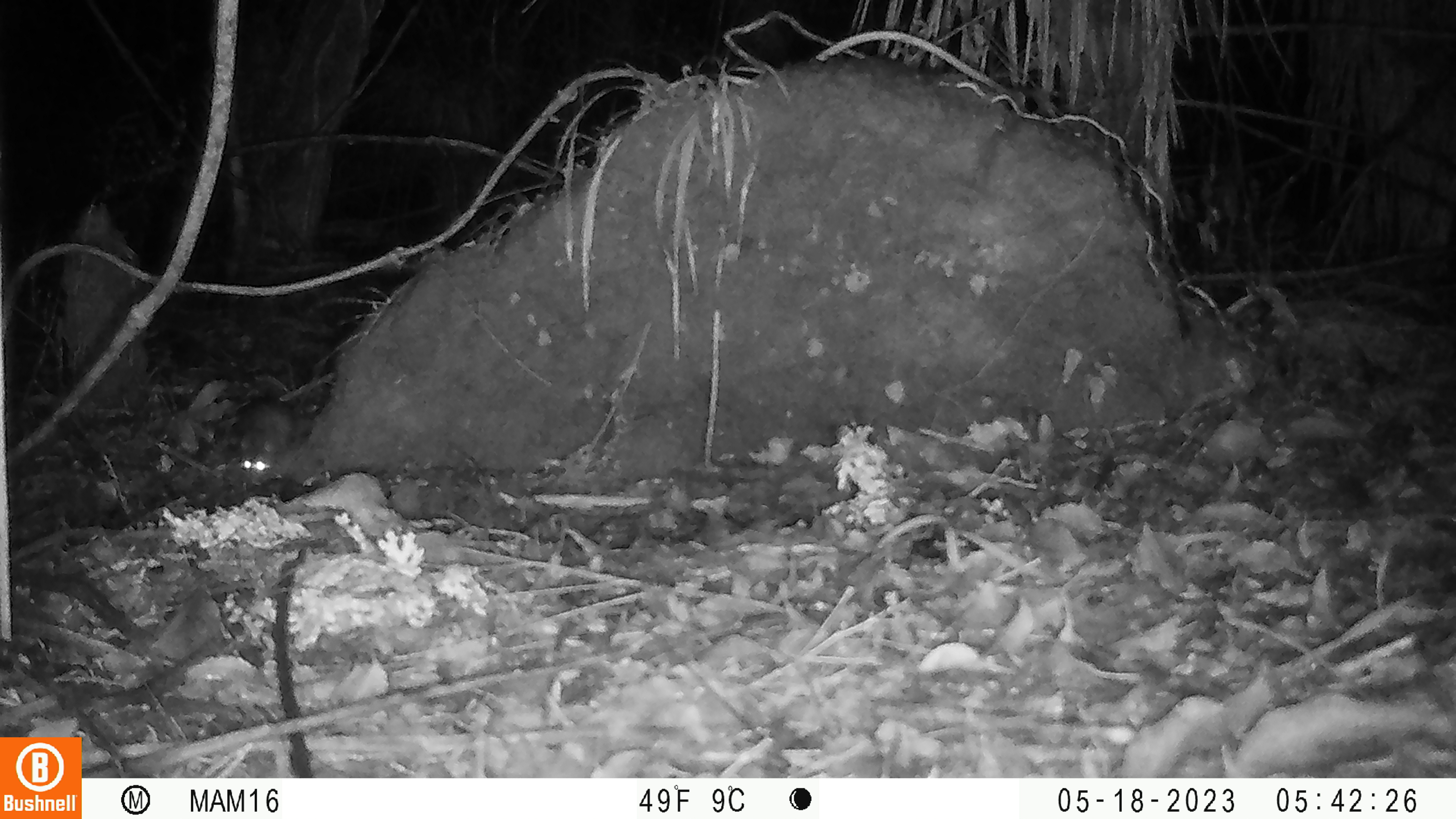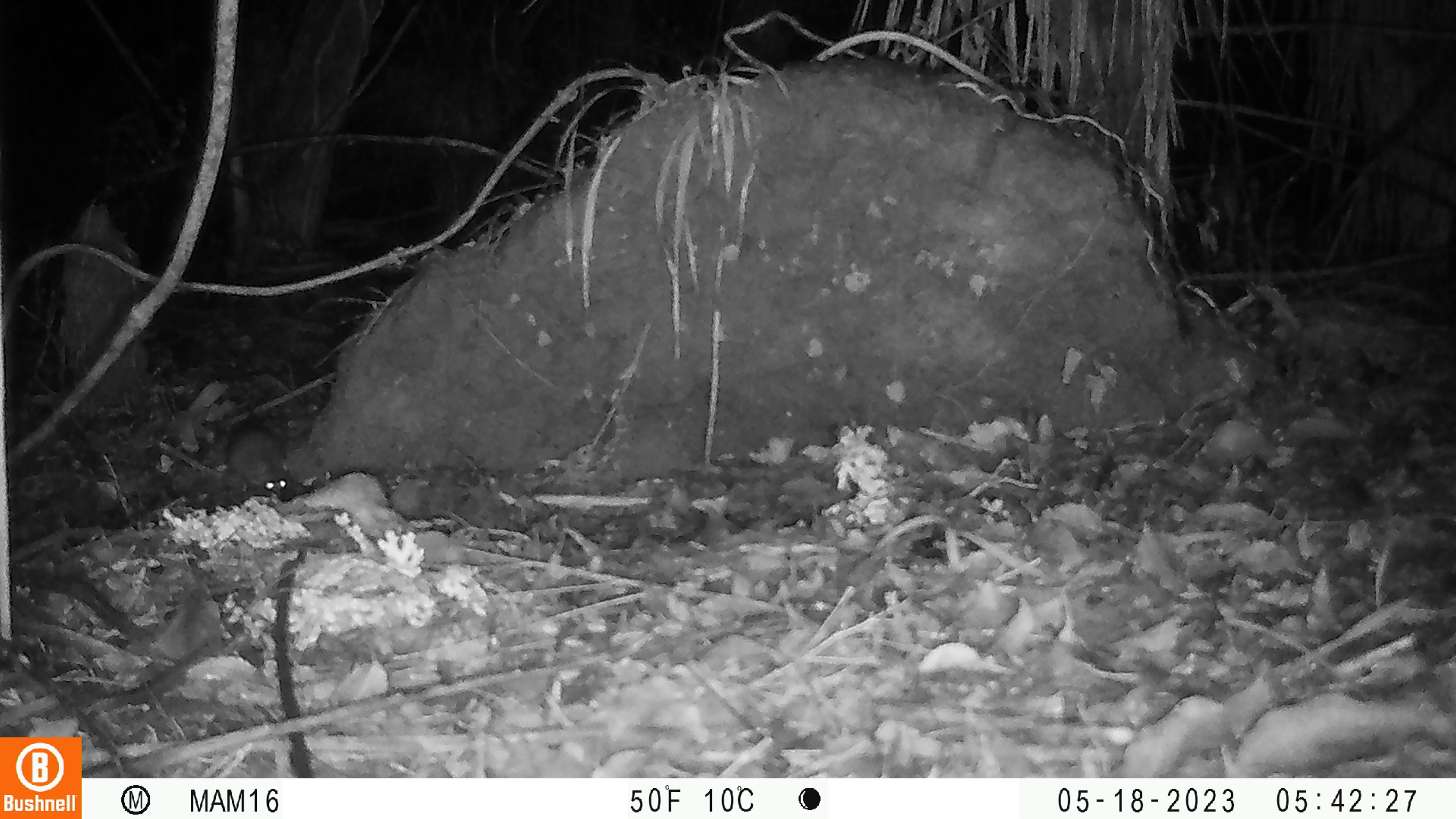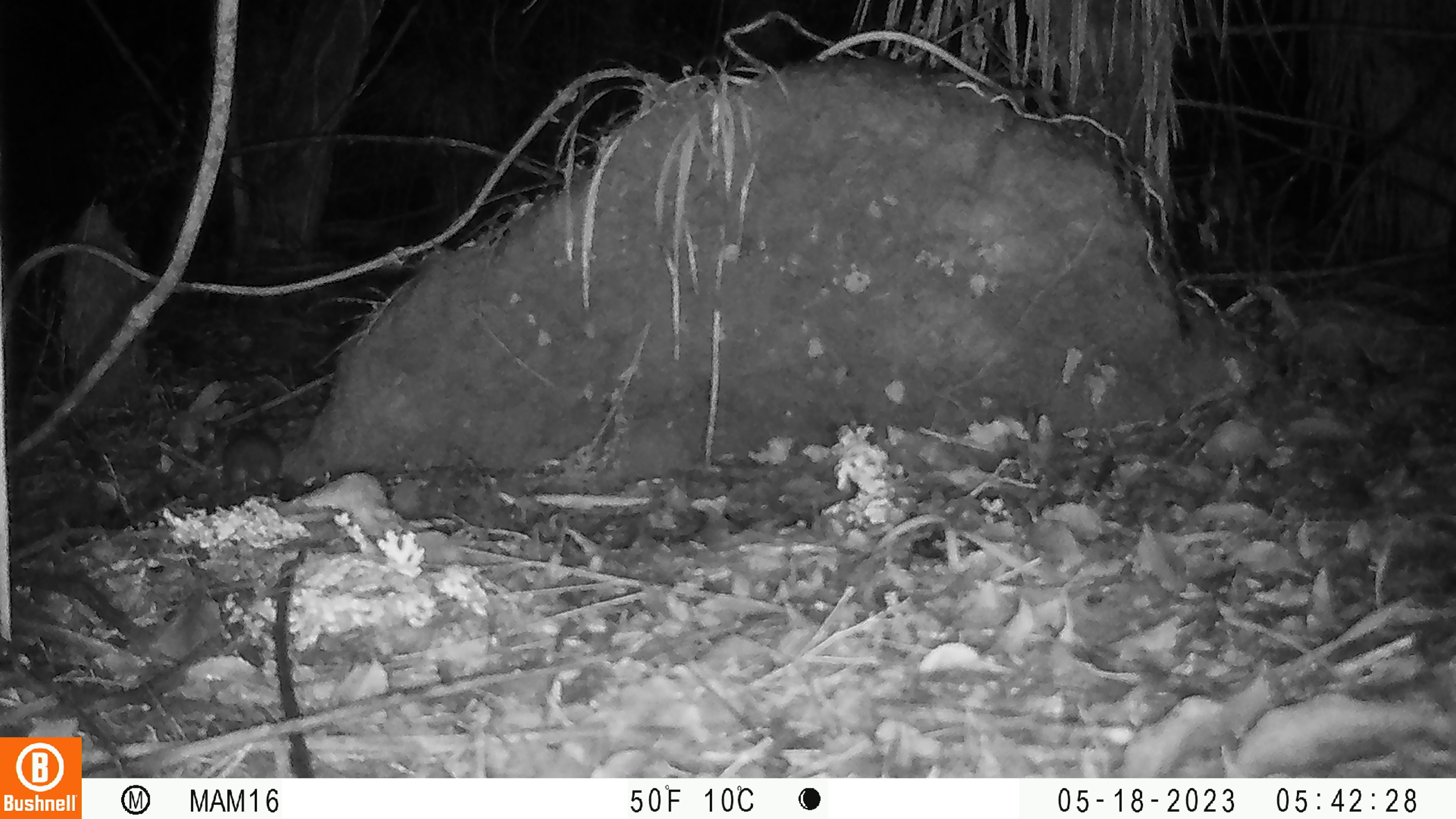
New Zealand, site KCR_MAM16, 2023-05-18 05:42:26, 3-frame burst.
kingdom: Animalia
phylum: Chordata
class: Mammalia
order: Rodentia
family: Muridae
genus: Rattus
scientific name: Rattus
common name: rat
Rat (Rattus).